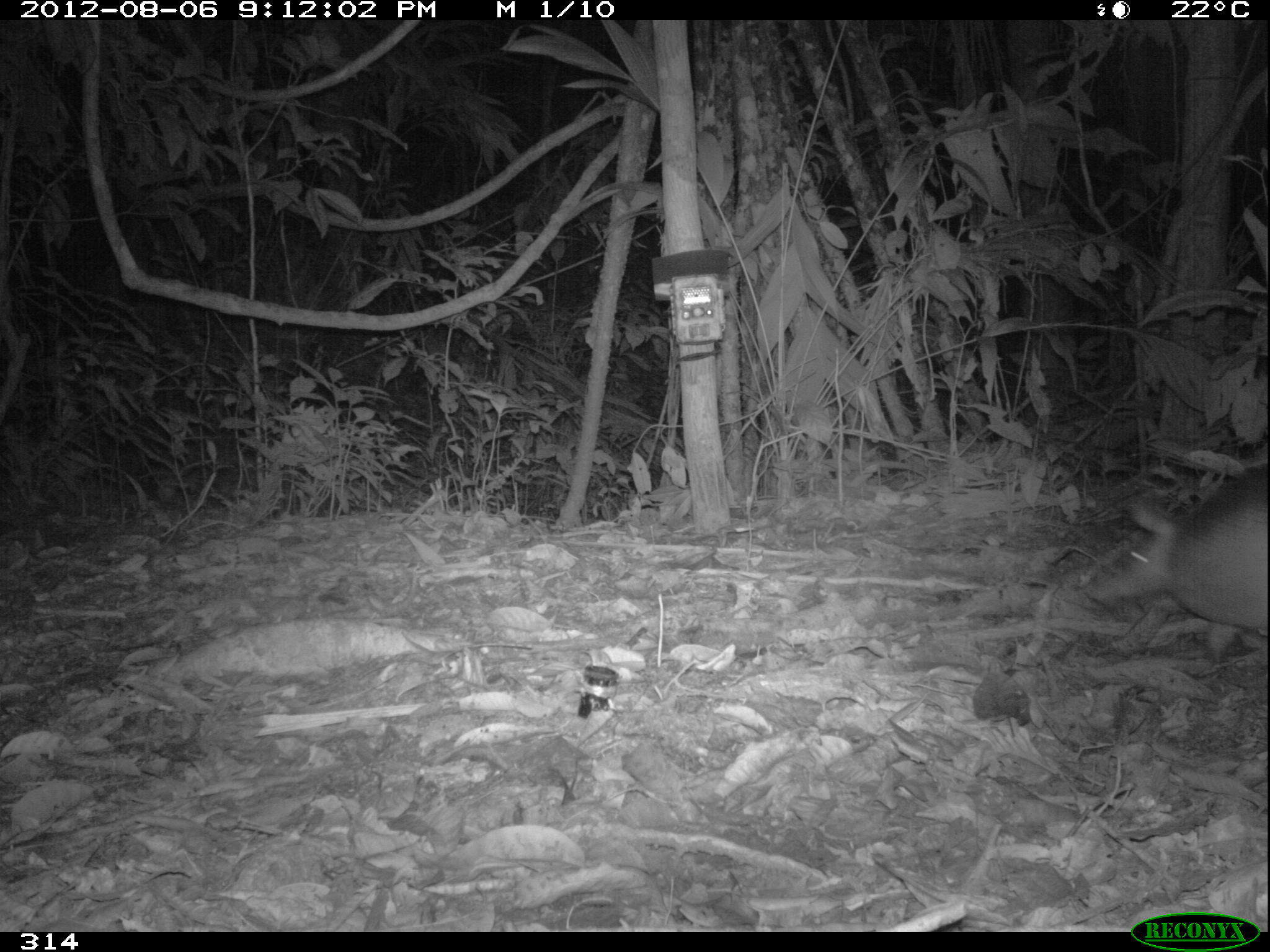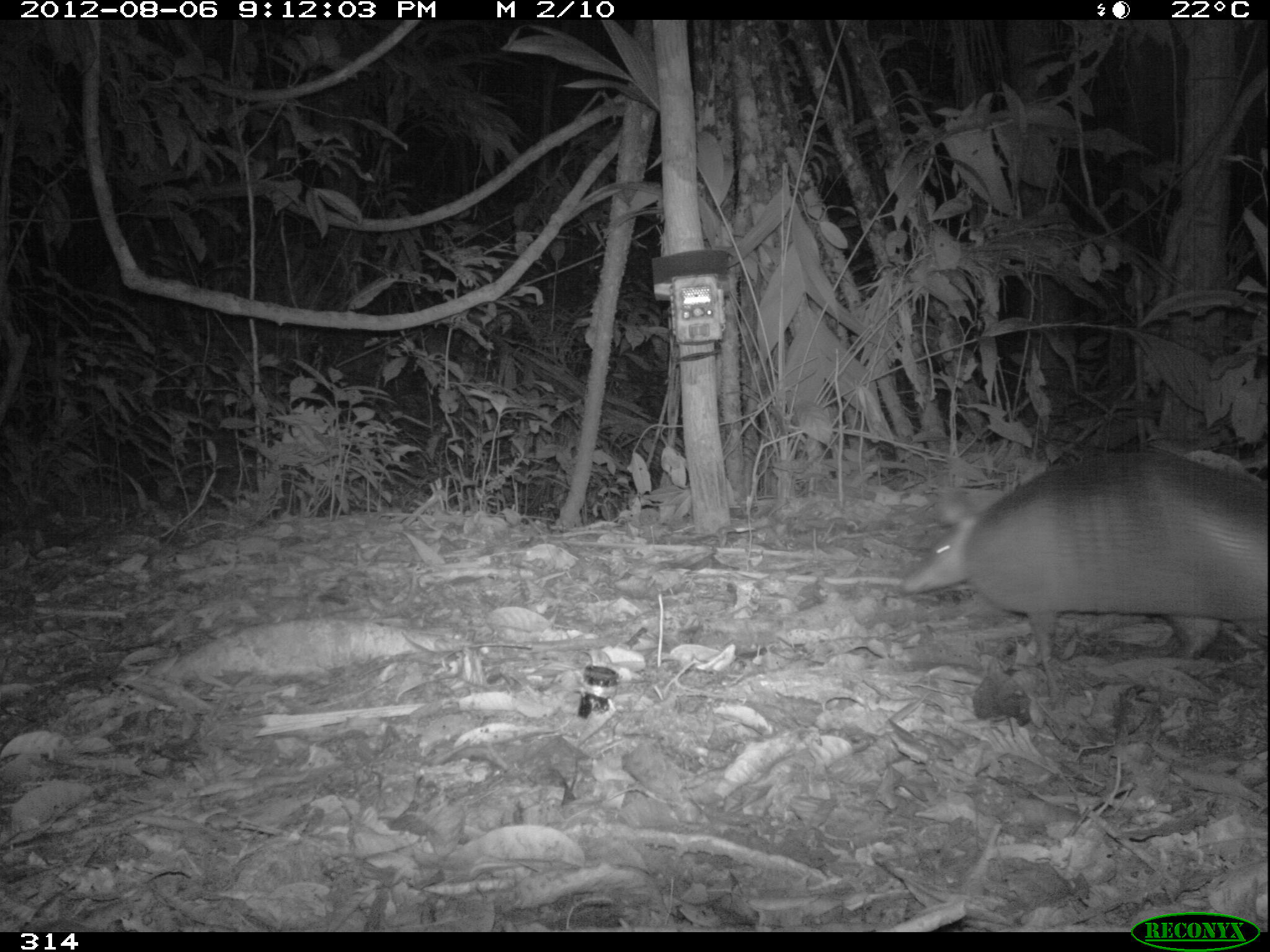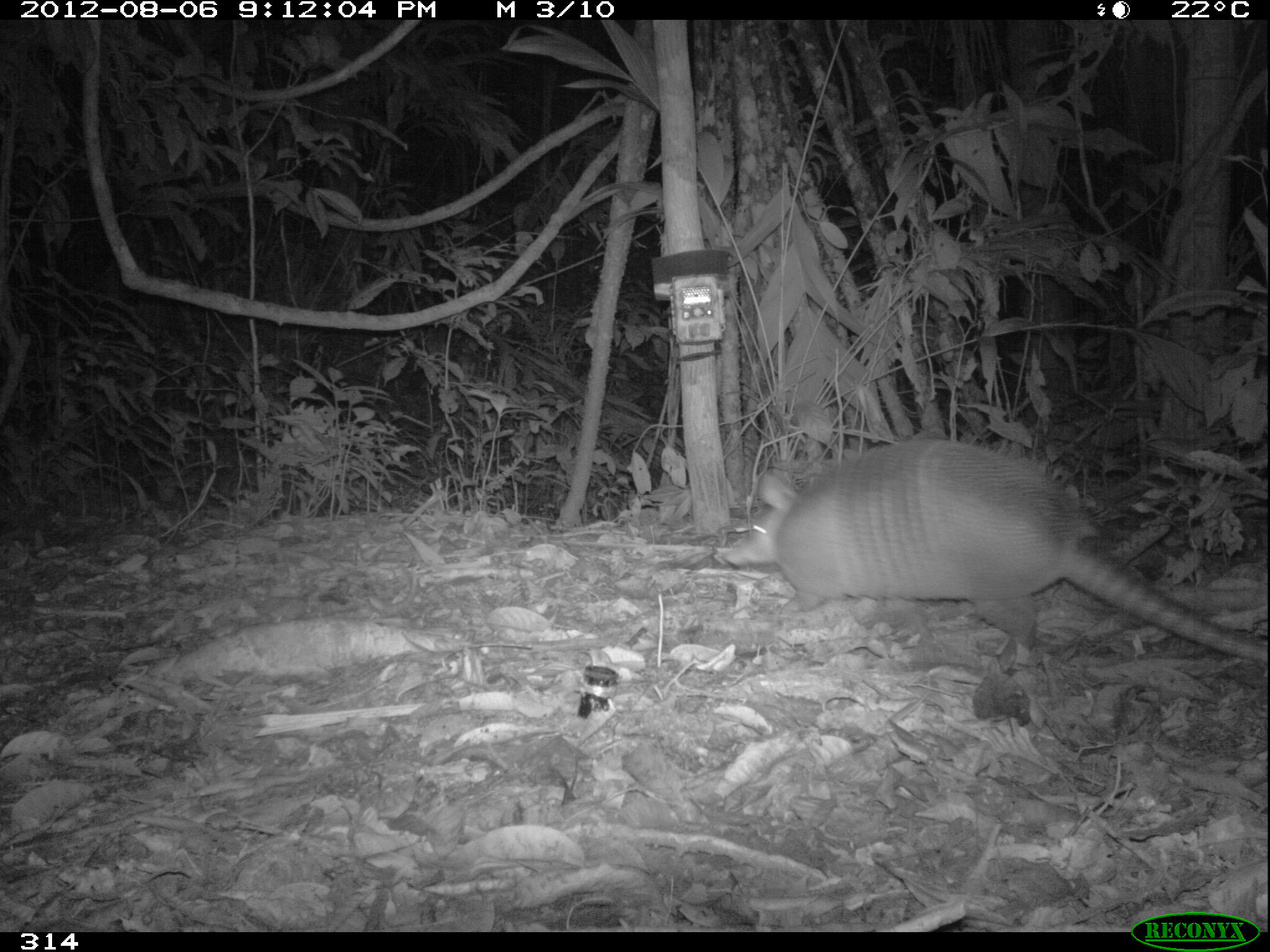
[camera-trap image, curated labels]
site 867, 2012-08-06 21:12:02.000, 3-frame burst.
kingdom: Animalia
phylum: Chordata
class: Mammalia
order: Cingulata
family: Dasypodidae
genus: Dasypus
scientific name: Dasypus novemcinctus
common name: nine-banded armadillo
Dasypus novemcinctus (nine-banded armadillo).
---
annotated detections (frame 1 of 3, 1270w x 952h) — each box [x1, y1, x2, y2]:
dasypus novemcinctus: [1092, 463, 1267, 654]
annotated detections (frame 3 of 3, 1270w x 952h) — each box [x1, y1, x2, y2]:
dasypus novemcinctus: [716, 440, 1267, 665]